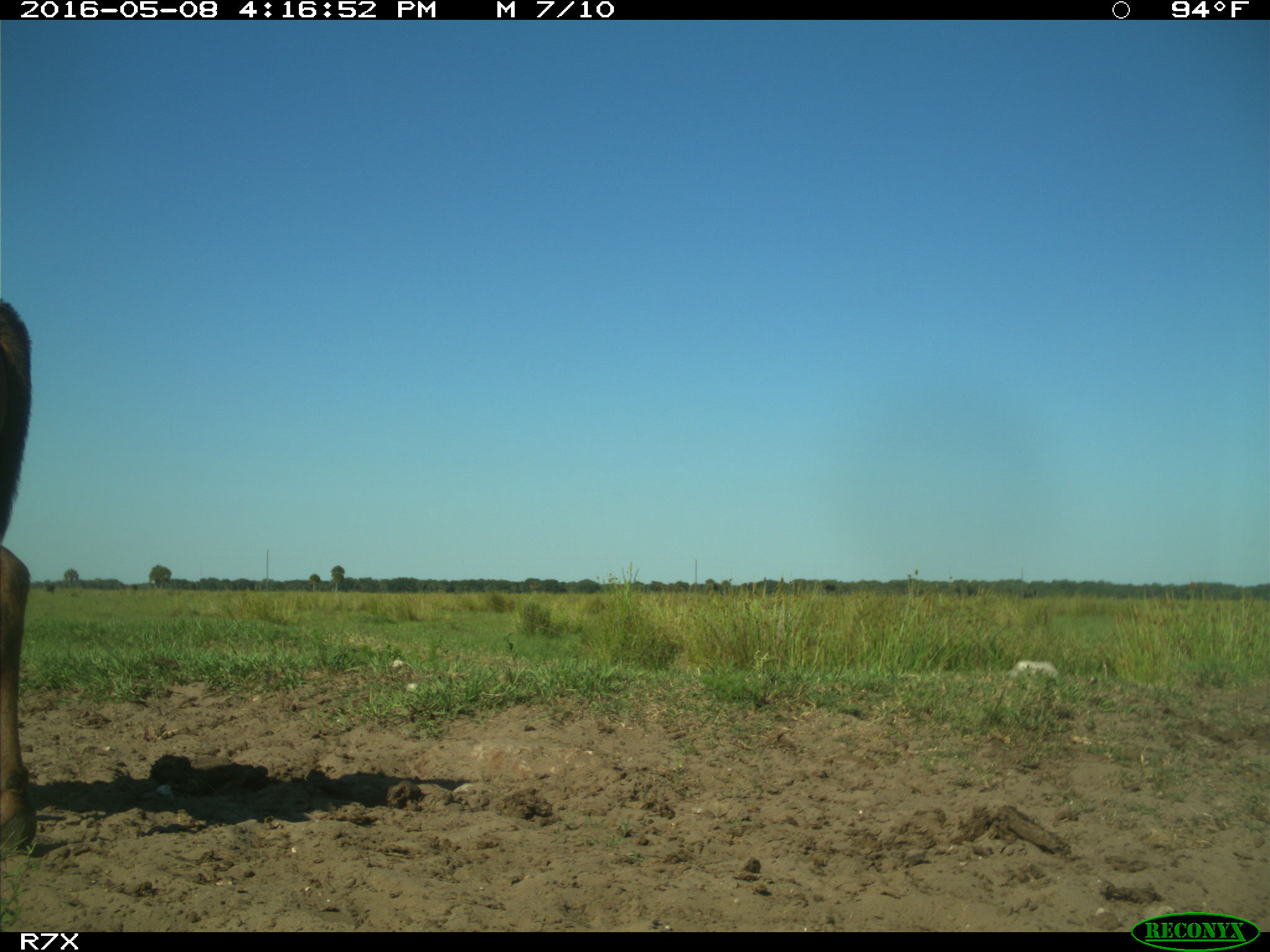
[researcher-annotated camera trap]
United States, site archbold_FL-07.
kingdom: Animalia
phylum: Chordata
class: Mammalia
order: Artiodactyla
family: Bovidae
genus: Bos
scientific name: Bos taurus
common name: domestic cow